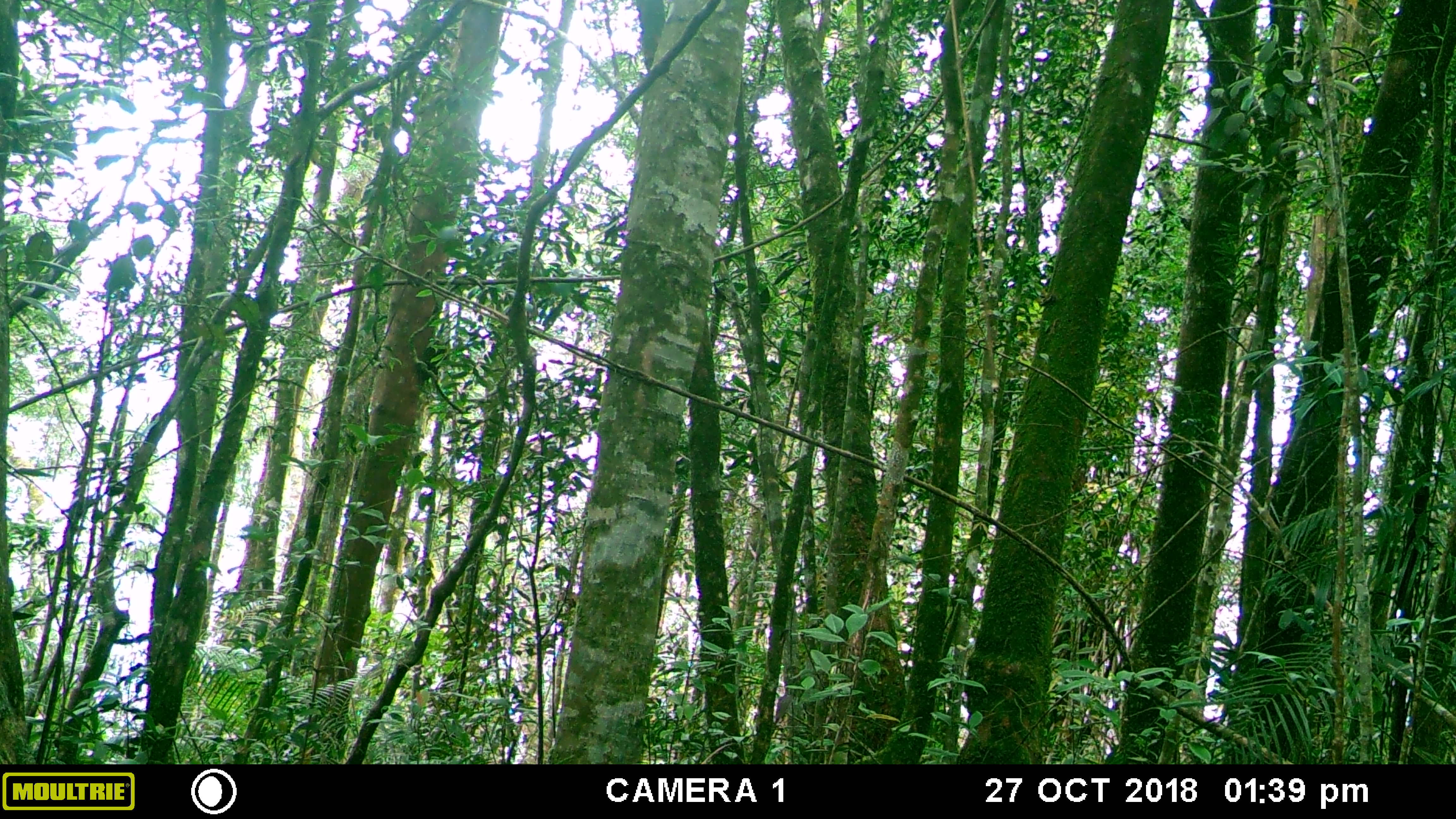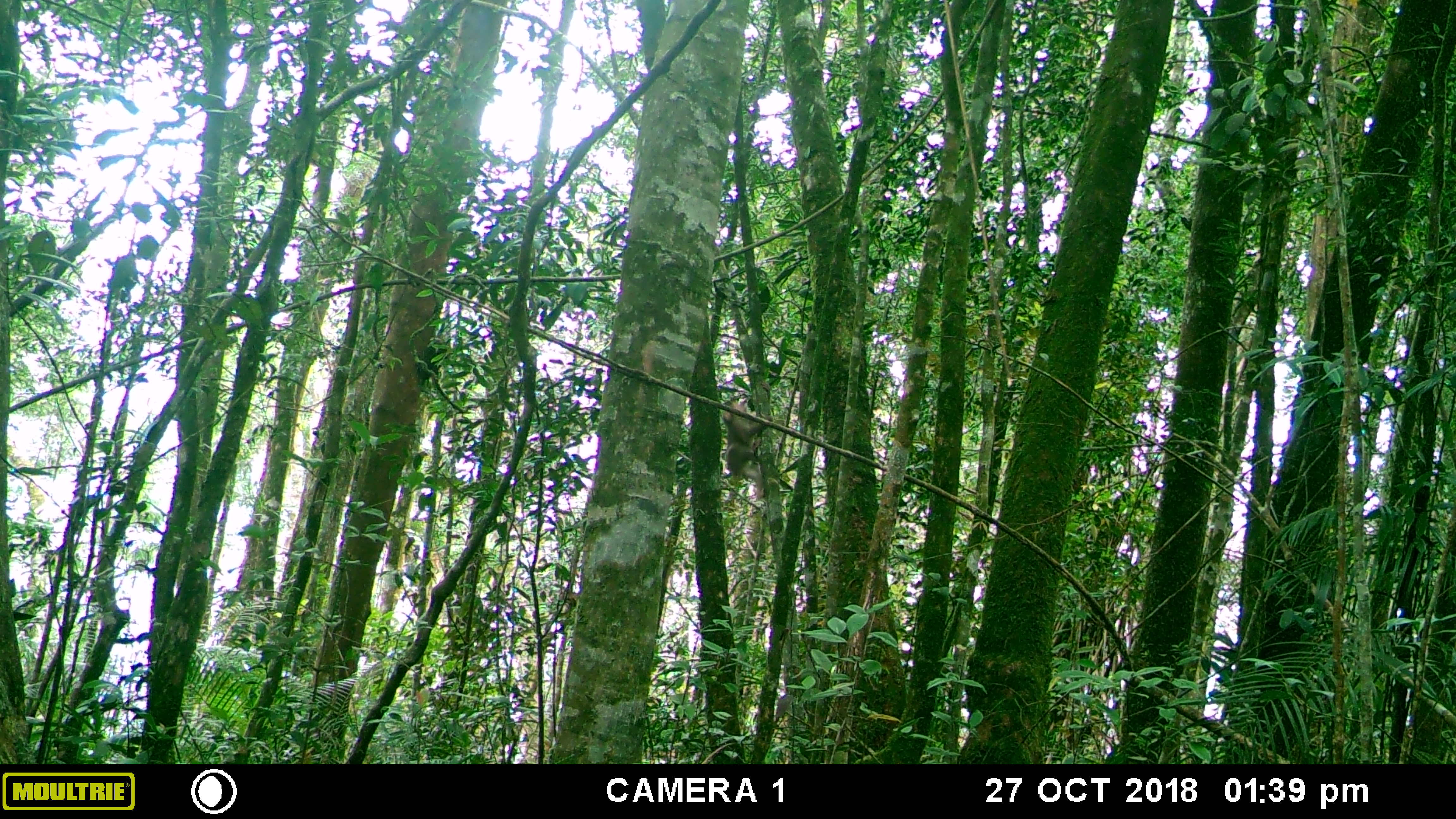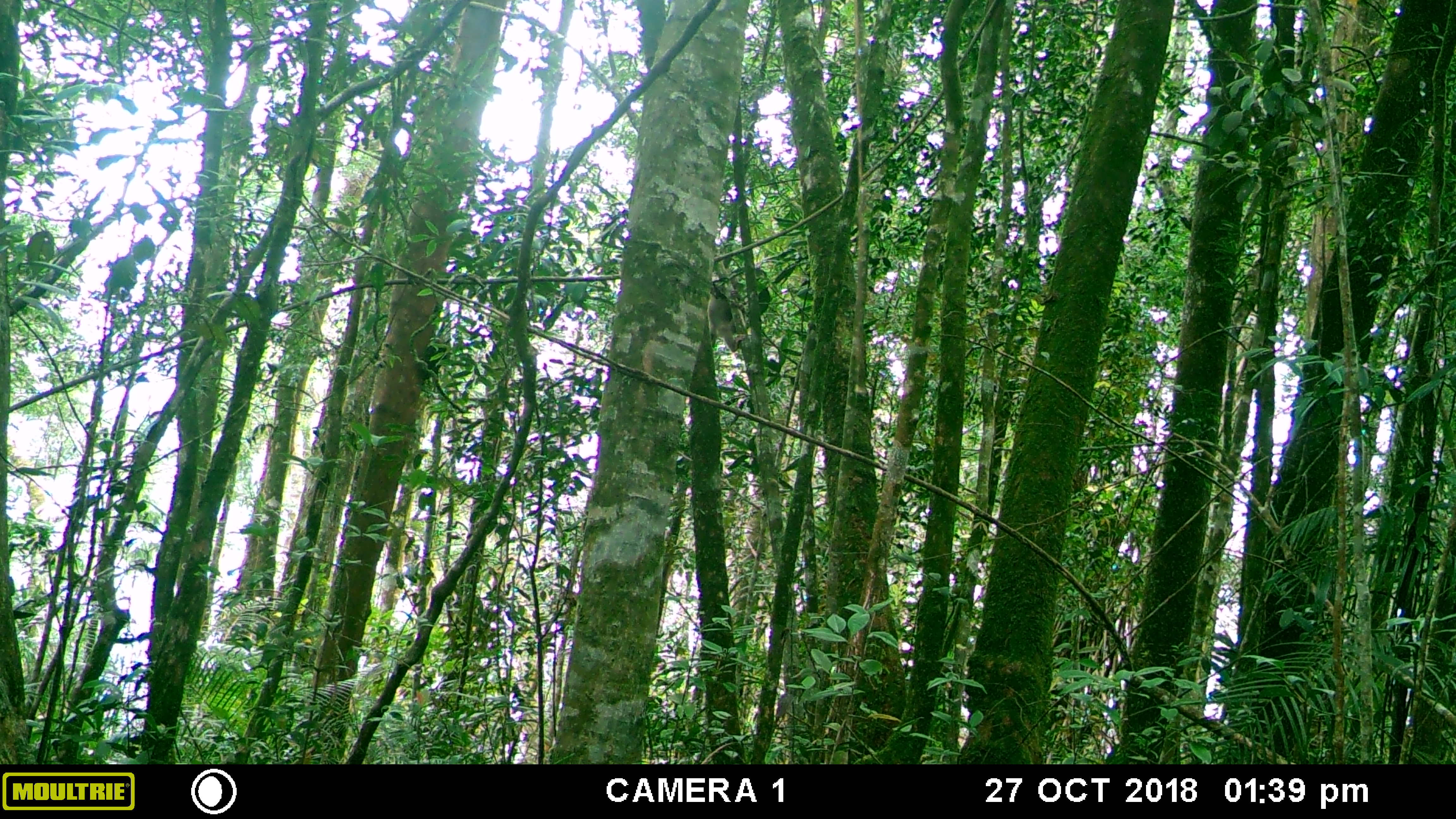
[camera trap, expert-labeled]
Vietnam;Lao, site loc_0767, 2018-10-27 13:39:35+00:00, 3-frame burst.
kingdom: Animalia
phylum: Chordata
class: Mammalia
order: Primates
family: Cercopithecidae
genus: Macaca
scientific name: Macaca arctoides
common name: stump-tailed macaque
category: stump tailed macaque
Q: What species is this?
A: Stump tailed macaque (stump-tailed macaque) (Macaca arctoides).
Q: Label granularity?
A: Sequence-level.